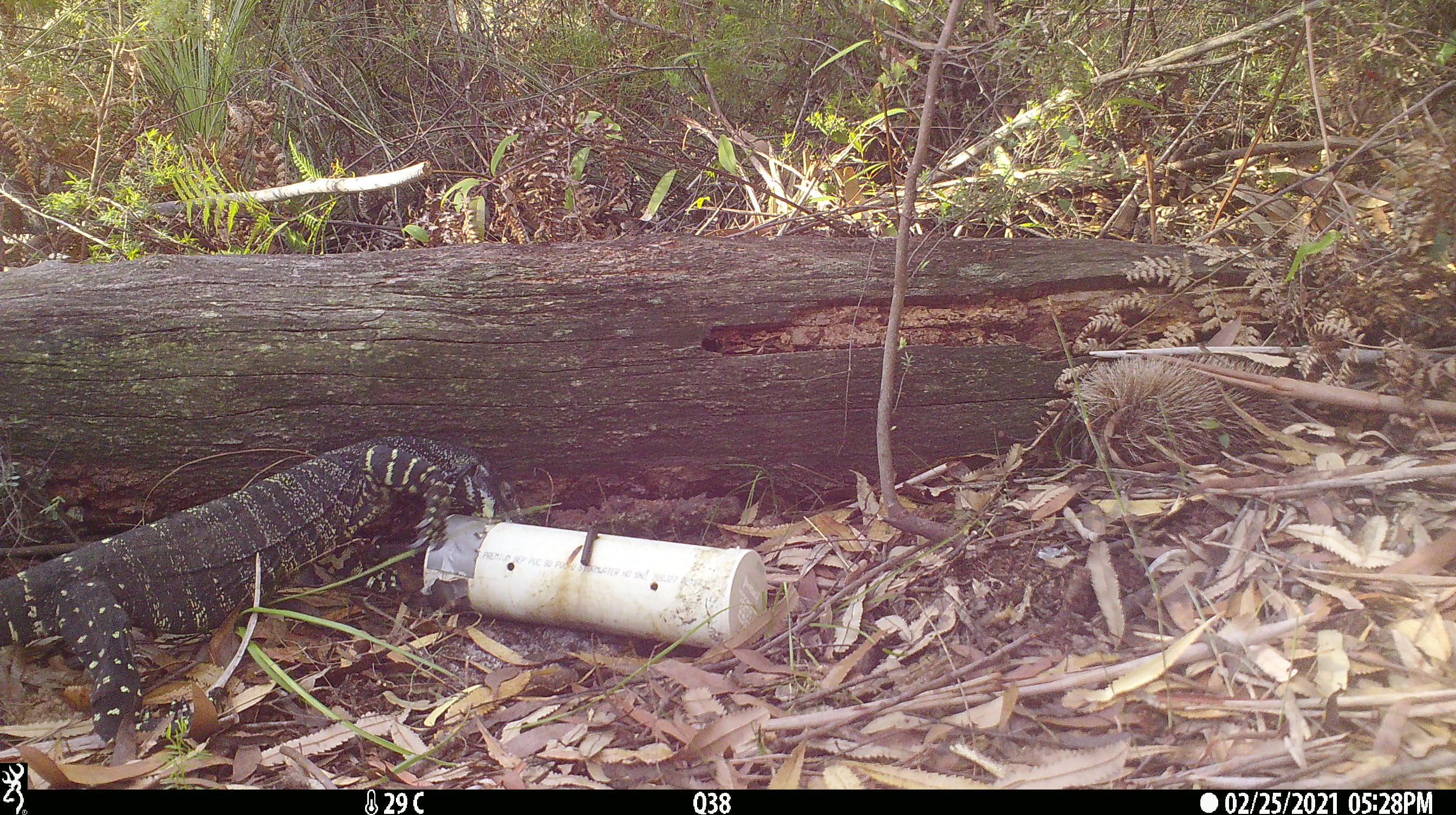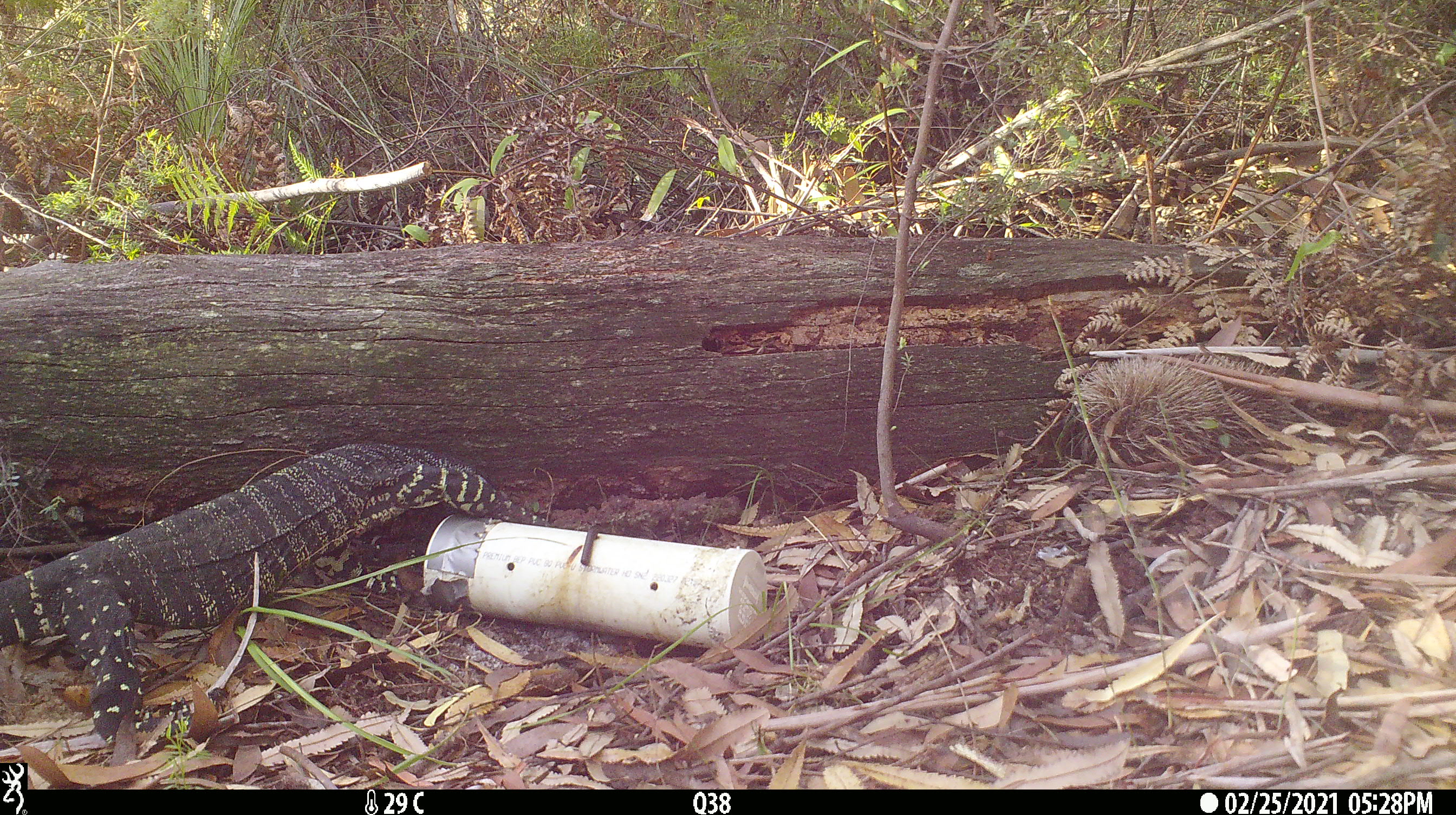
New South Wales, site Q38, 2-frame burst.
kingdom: Animalia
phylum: Chordata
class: Reptilia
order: Squamata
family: Varanidae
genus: Varanus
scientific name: Varanus varius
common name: lace monitor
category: goanna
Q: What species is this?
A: Goanna (lace monitor) (Varanus varius).